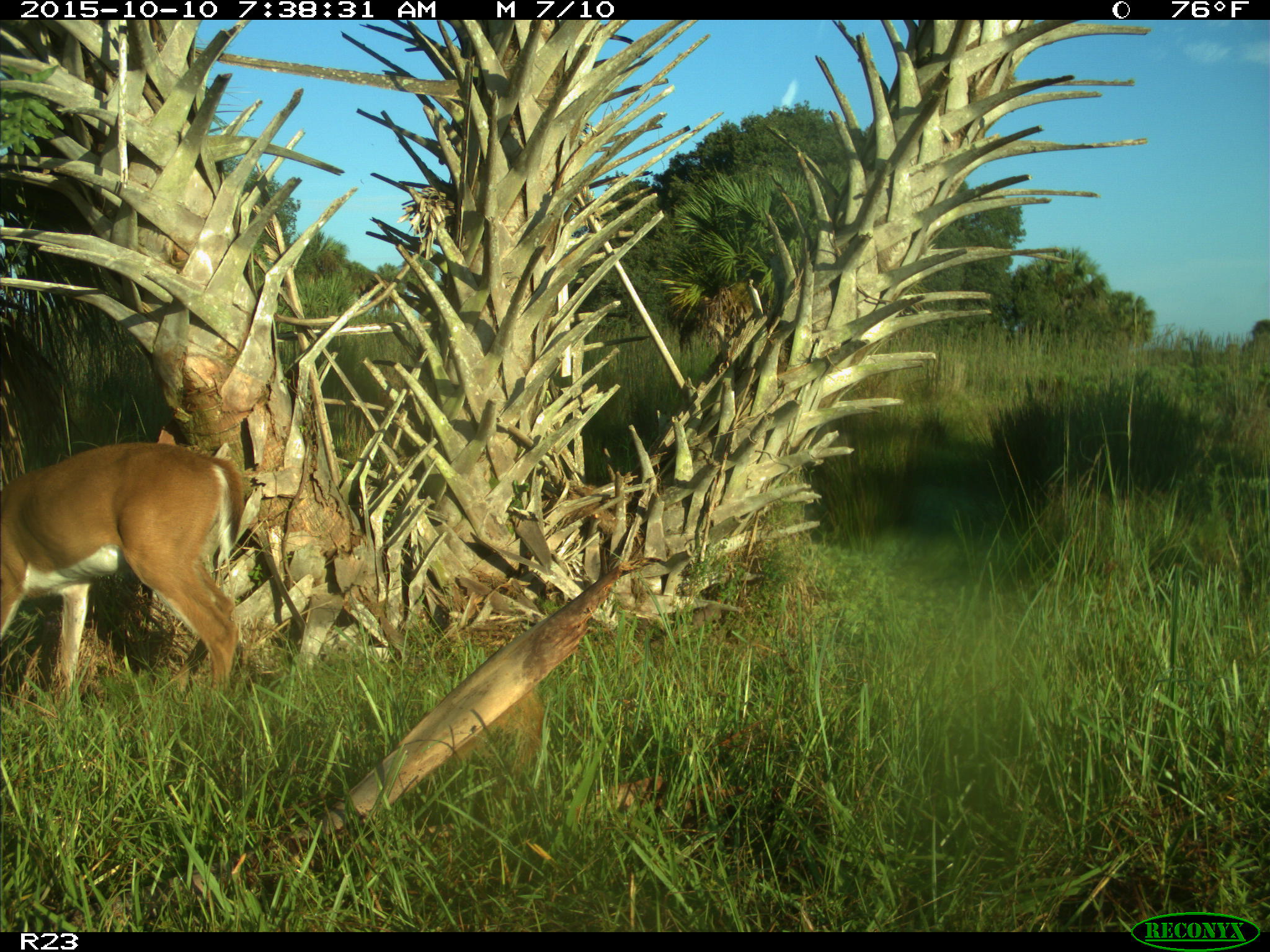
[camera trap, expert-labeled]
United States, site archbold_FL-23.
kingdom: Animalia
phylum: Chordata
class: Mammalia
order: Artiodactyla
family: Cervidae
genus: Odocoileus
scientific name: Odocoileus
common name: deer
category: unidentified deer